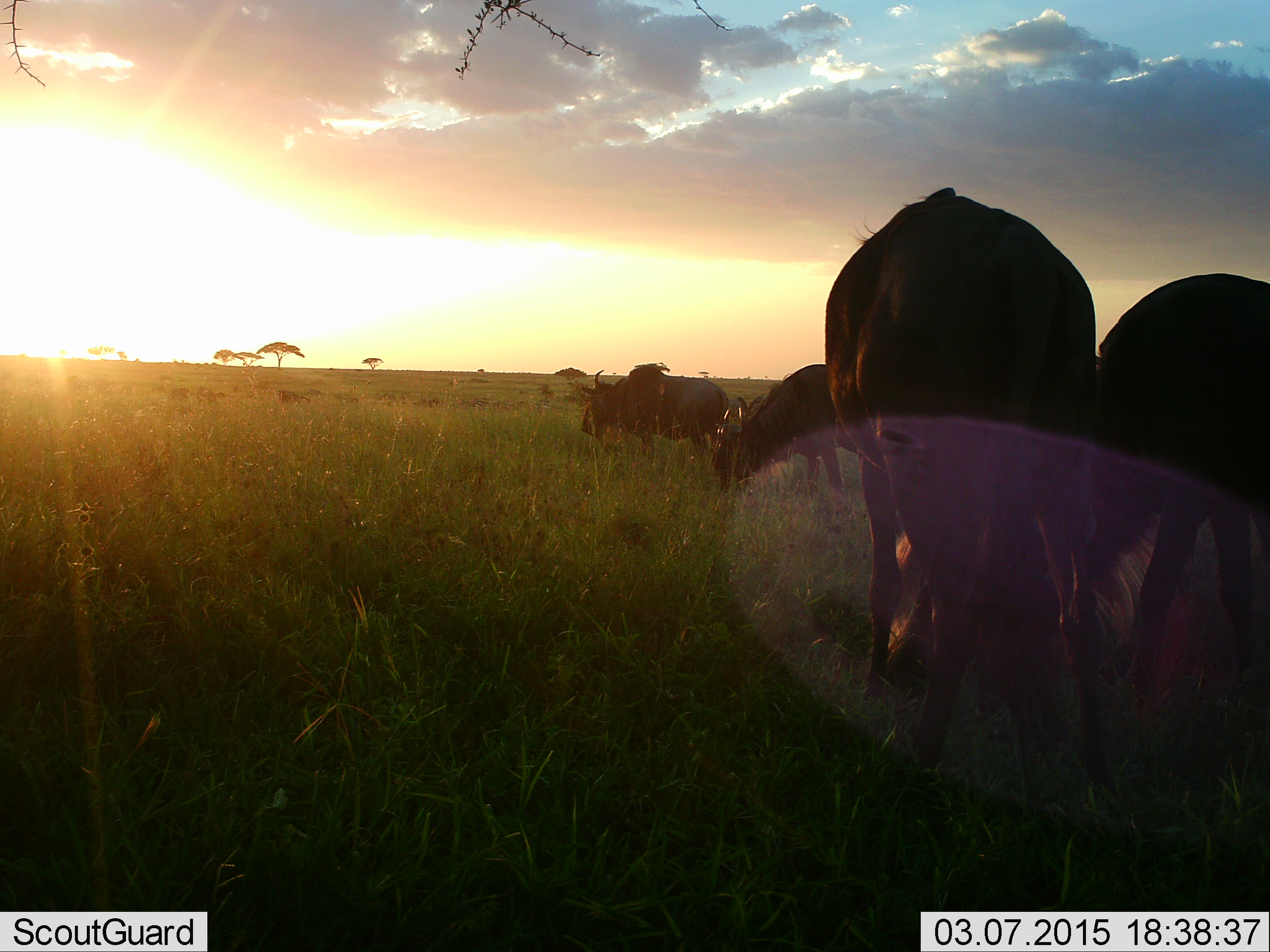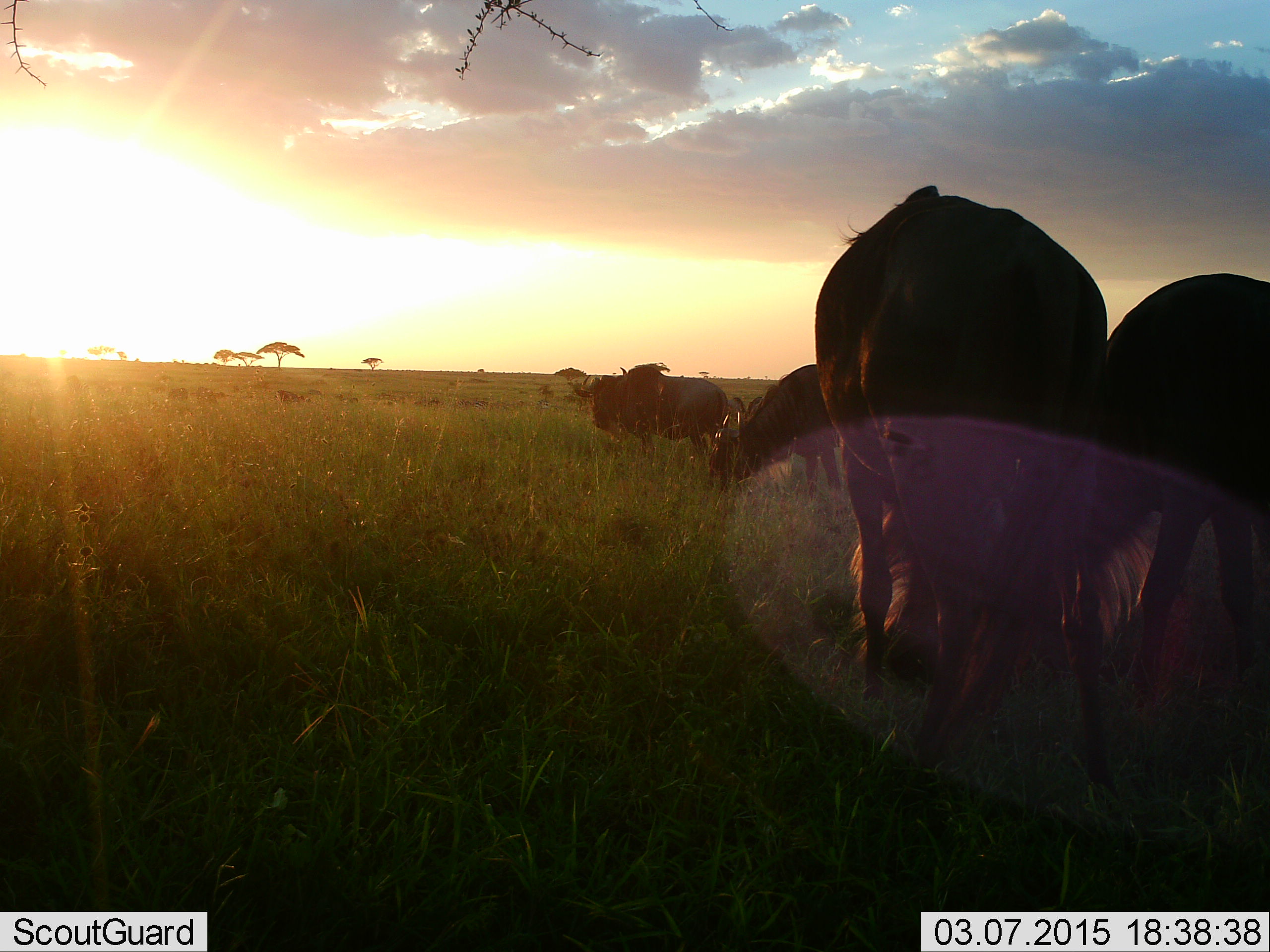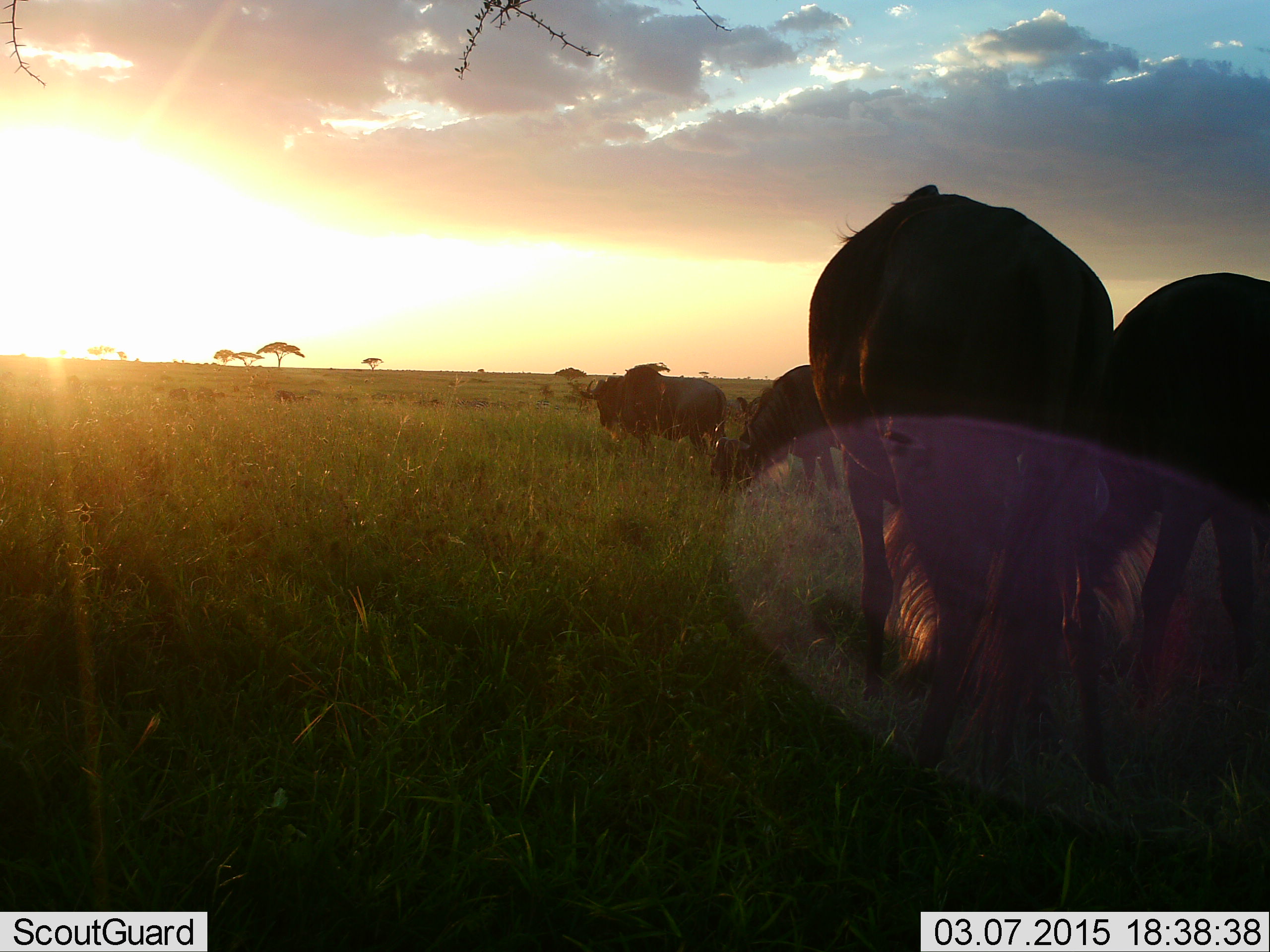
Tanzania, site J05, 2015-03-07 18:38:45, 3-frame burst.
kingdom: Animalia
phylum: Chordata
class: Mammalia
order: Artiodactyla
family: Bovidae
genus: Connochaetes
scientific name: Connochaetes taurinus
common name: blue wildebeest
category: wildebeest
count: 5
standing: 30%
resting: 10%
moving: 10%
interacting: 0%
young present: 0%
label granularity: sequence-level